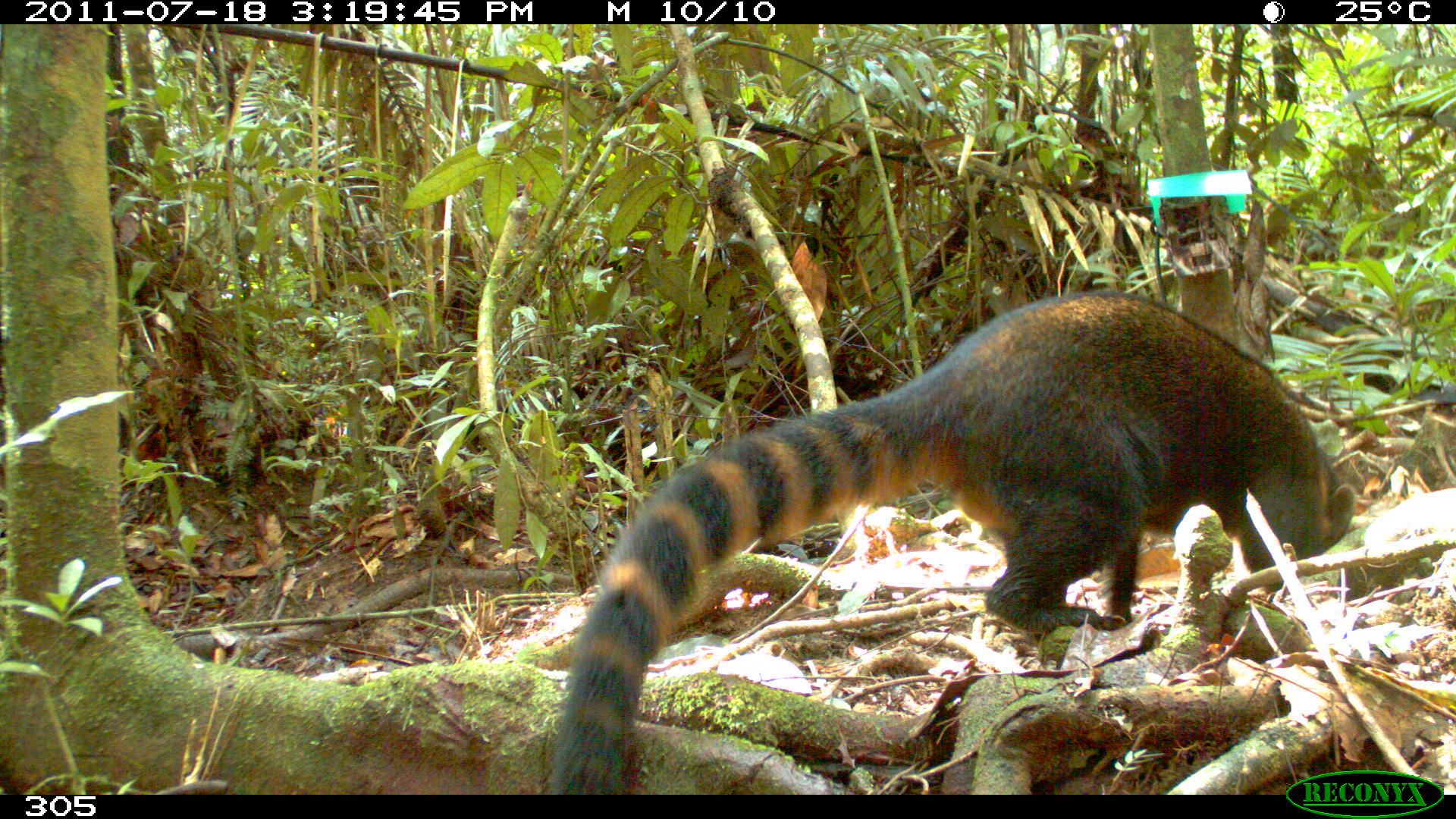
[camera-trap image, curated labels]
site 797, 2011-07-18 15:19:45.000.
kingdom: Animalia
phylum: Chordata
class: Mammalia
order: Carnivora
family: Procyonidae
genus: Nasua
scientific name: Nasua nasua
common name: south american coati